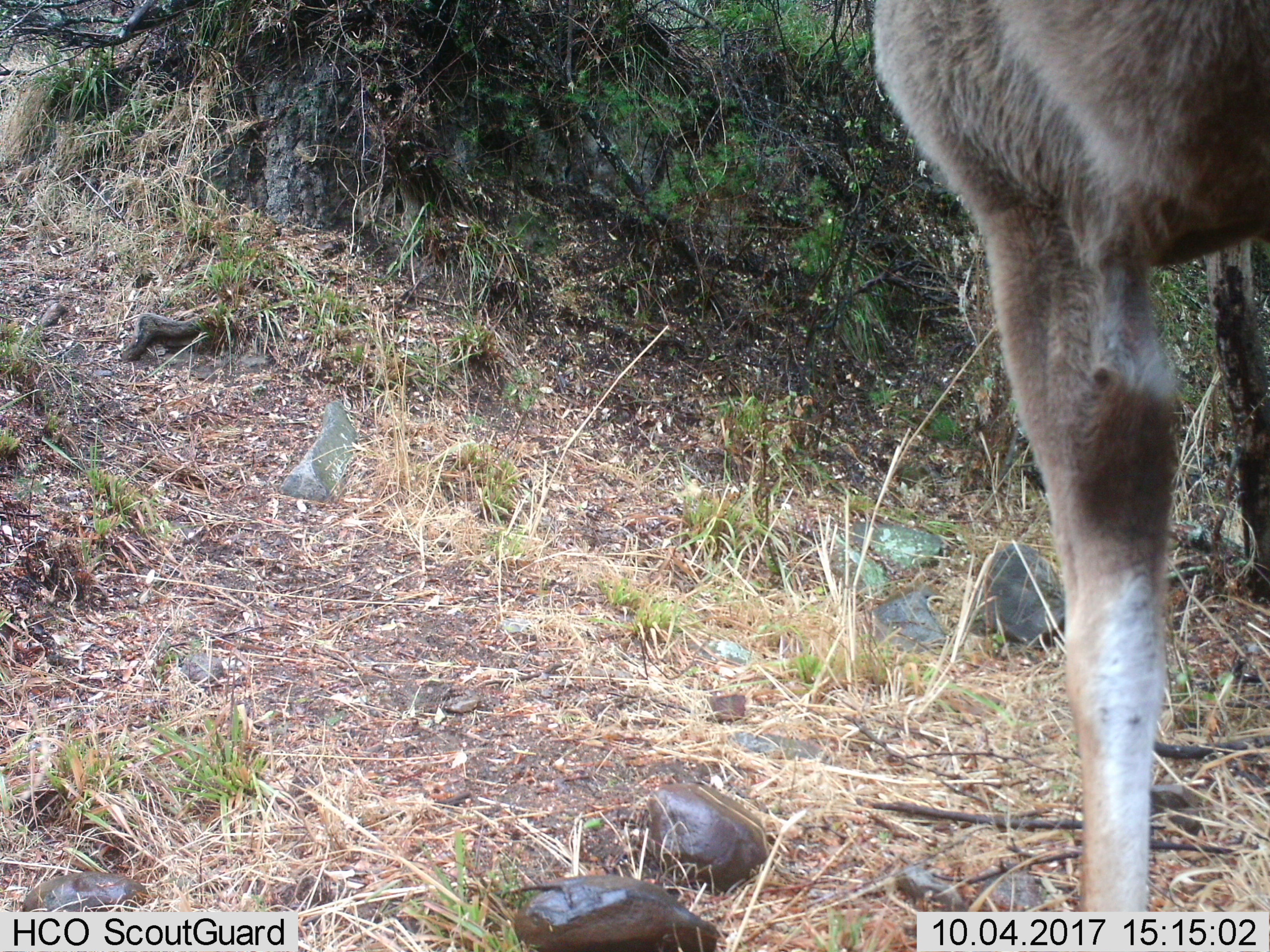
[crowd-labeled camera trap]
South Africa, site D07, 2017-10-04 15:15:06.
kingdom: Animalia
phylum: Chordata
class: Mammalia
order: Artiodactyla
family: Bovidae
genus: Tragelaphus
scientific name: Tragelaphus strepsiceros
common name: greater kudu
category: kudu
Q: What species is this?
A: Kudu (greater kudu) (Tragelaphus strepsiceros).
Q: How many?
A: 1.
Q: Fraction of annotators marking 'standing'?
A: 100%.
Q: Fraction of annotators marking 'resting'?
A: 0%.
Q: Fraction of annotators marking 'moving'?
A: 25%.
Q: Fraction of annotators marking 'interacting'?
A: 0%.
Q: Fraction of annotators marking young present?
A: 0%.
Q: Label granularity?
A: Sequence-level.